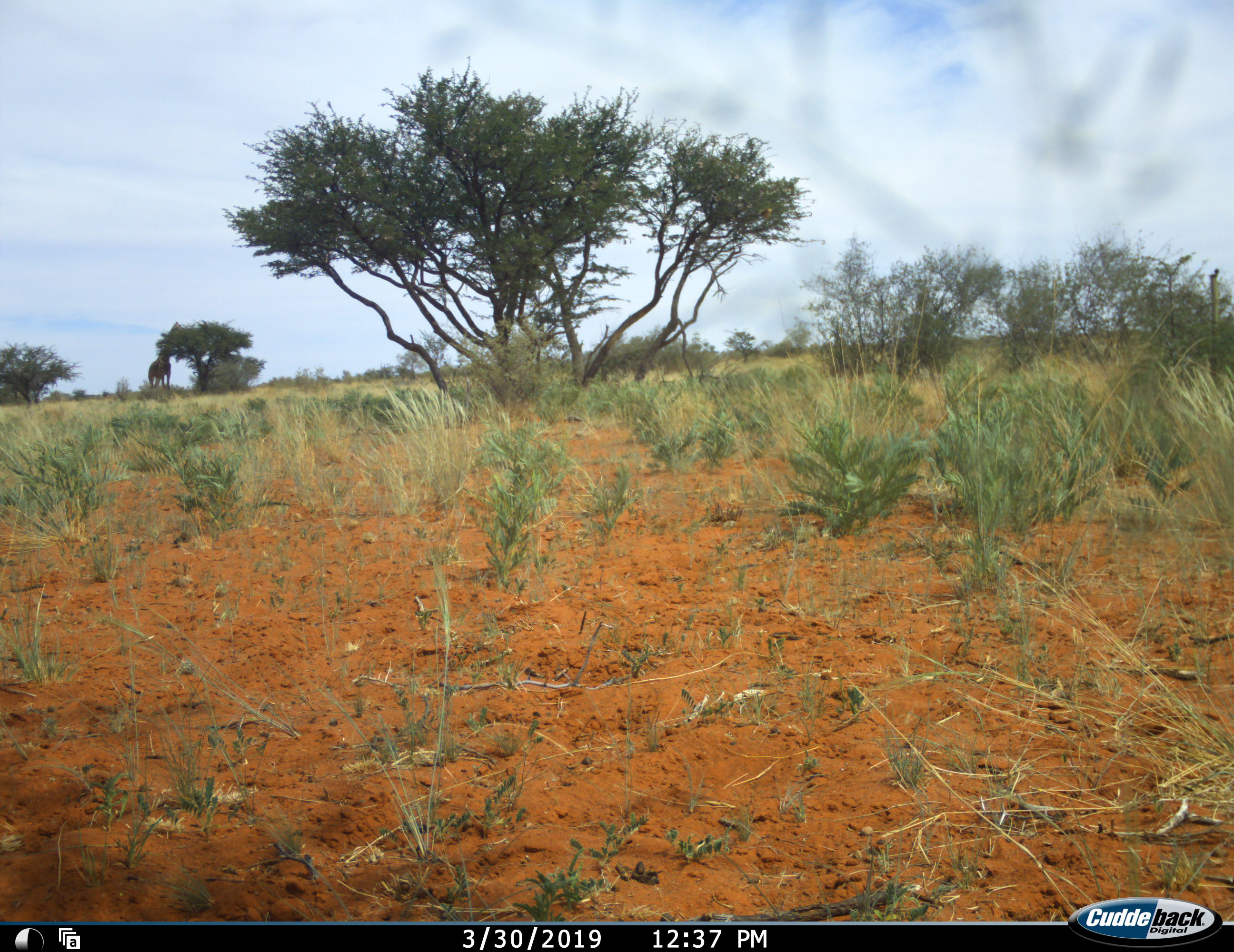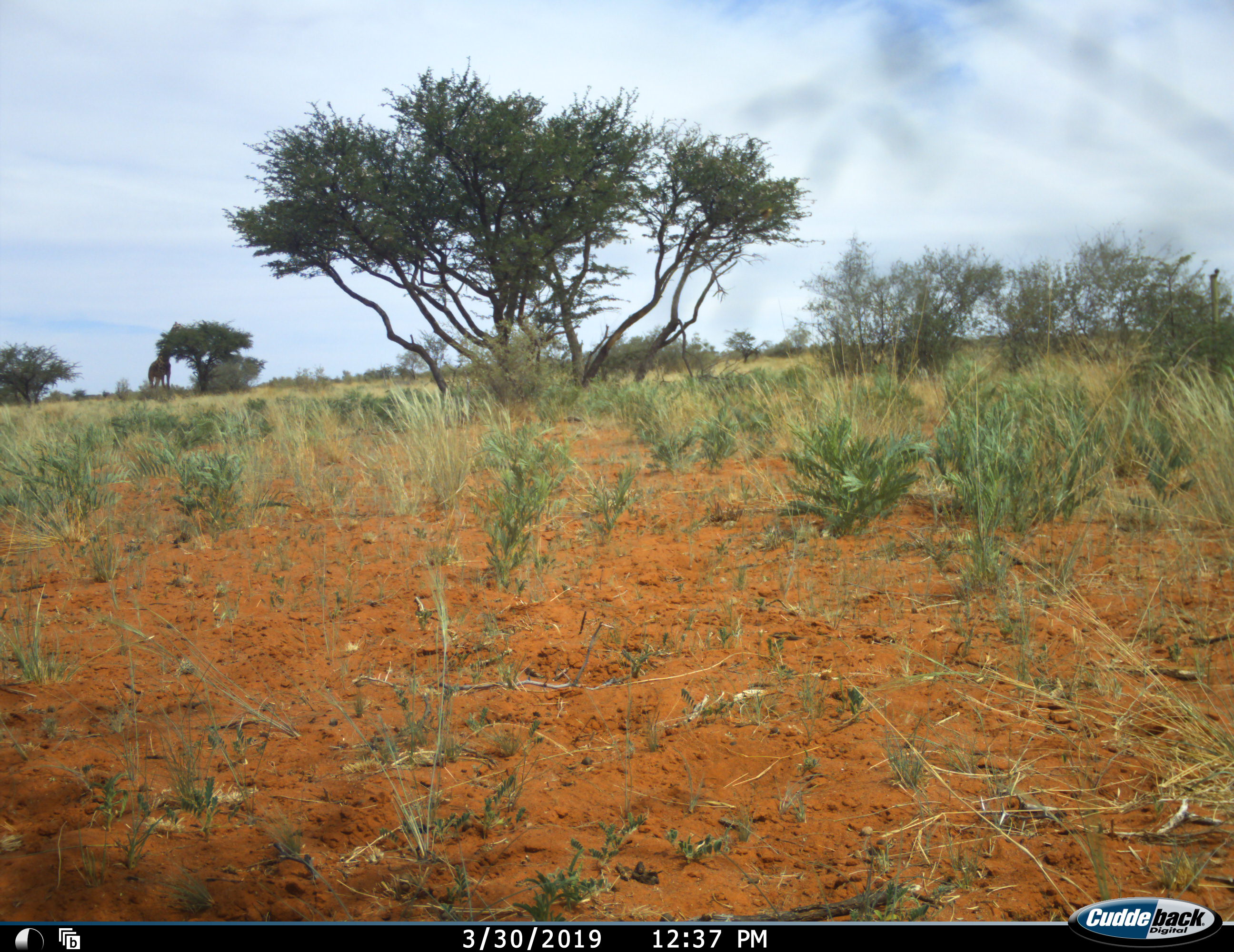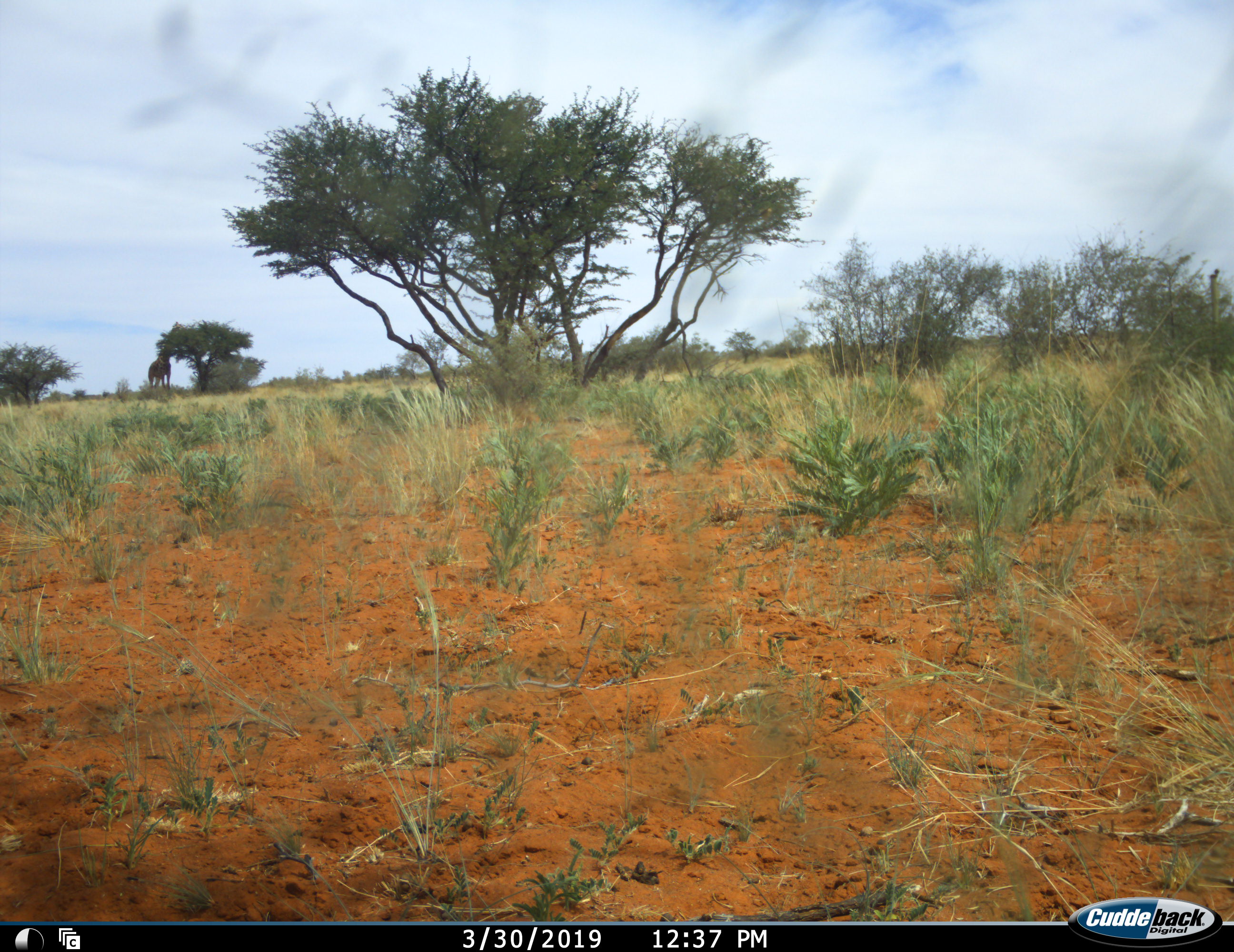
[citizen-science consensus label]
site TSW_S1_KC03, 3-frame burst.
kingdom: Animalia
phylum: Chordata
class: Mammalia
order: Artiodactyla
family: Giraffidae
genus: Giraffa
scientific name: Giraffa camelopardalis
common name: giraffe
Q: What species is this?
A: Giraffe (Giraffa camelopardalis).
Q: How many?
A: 1.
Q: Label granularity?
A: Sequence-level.